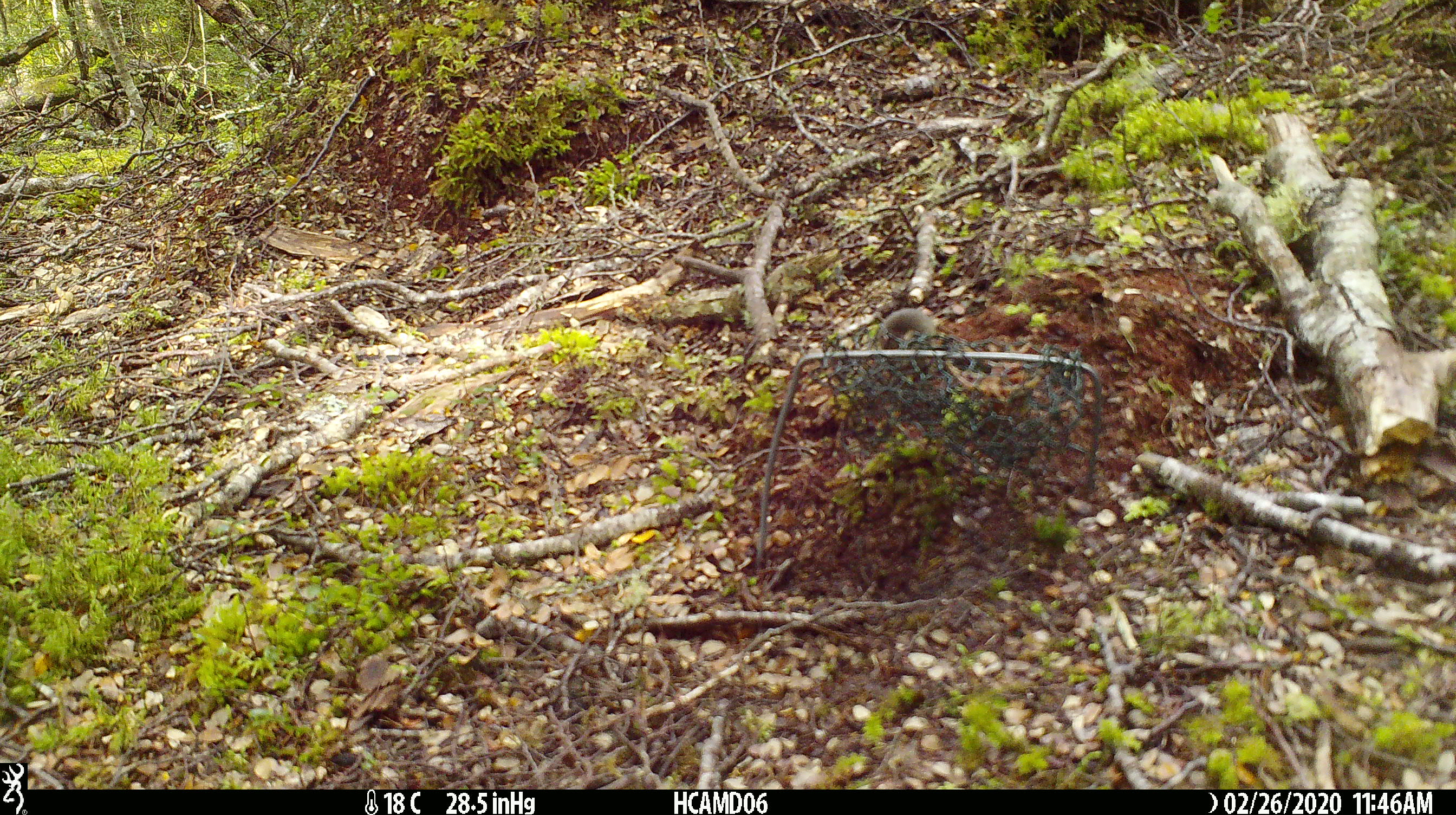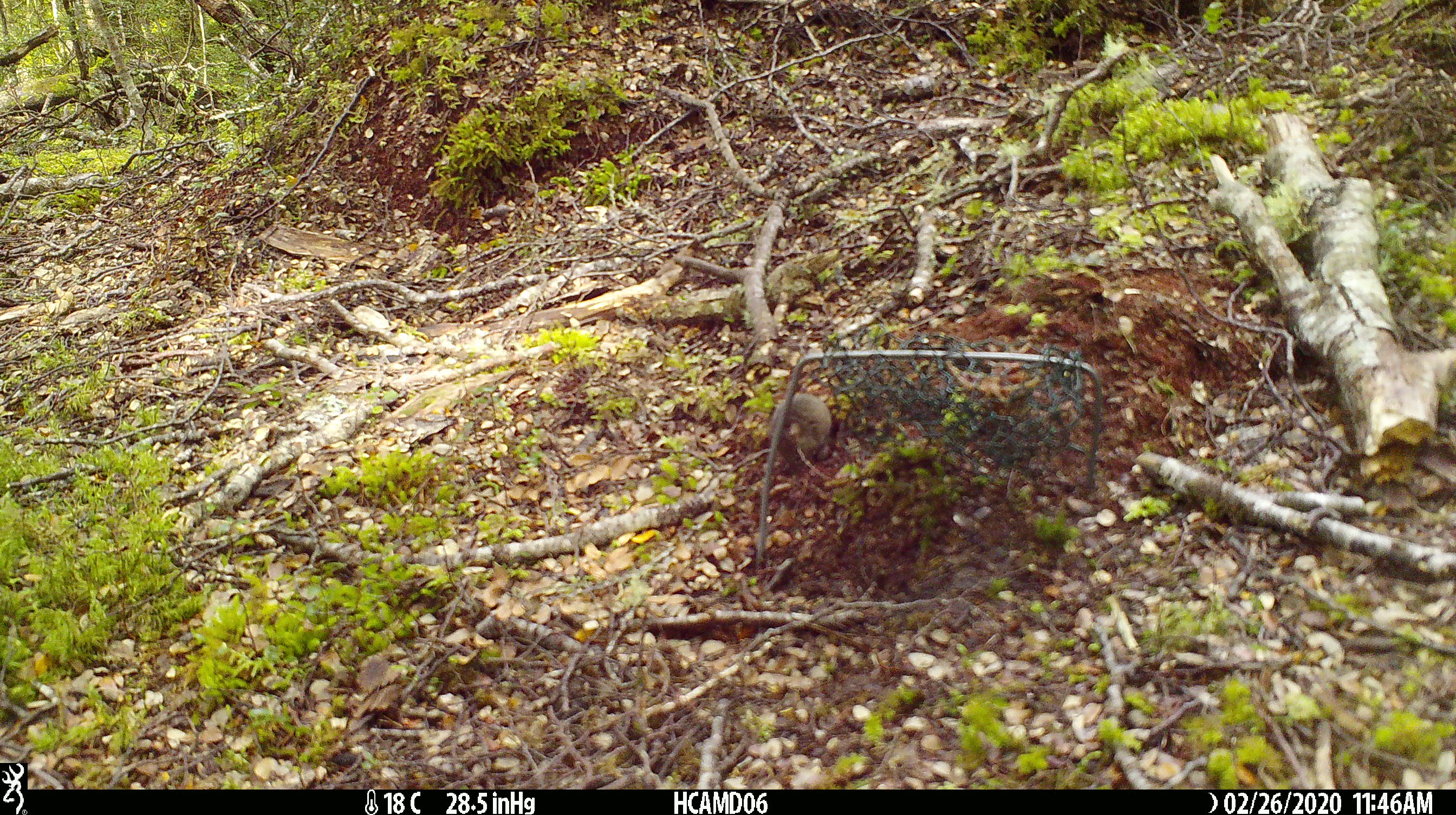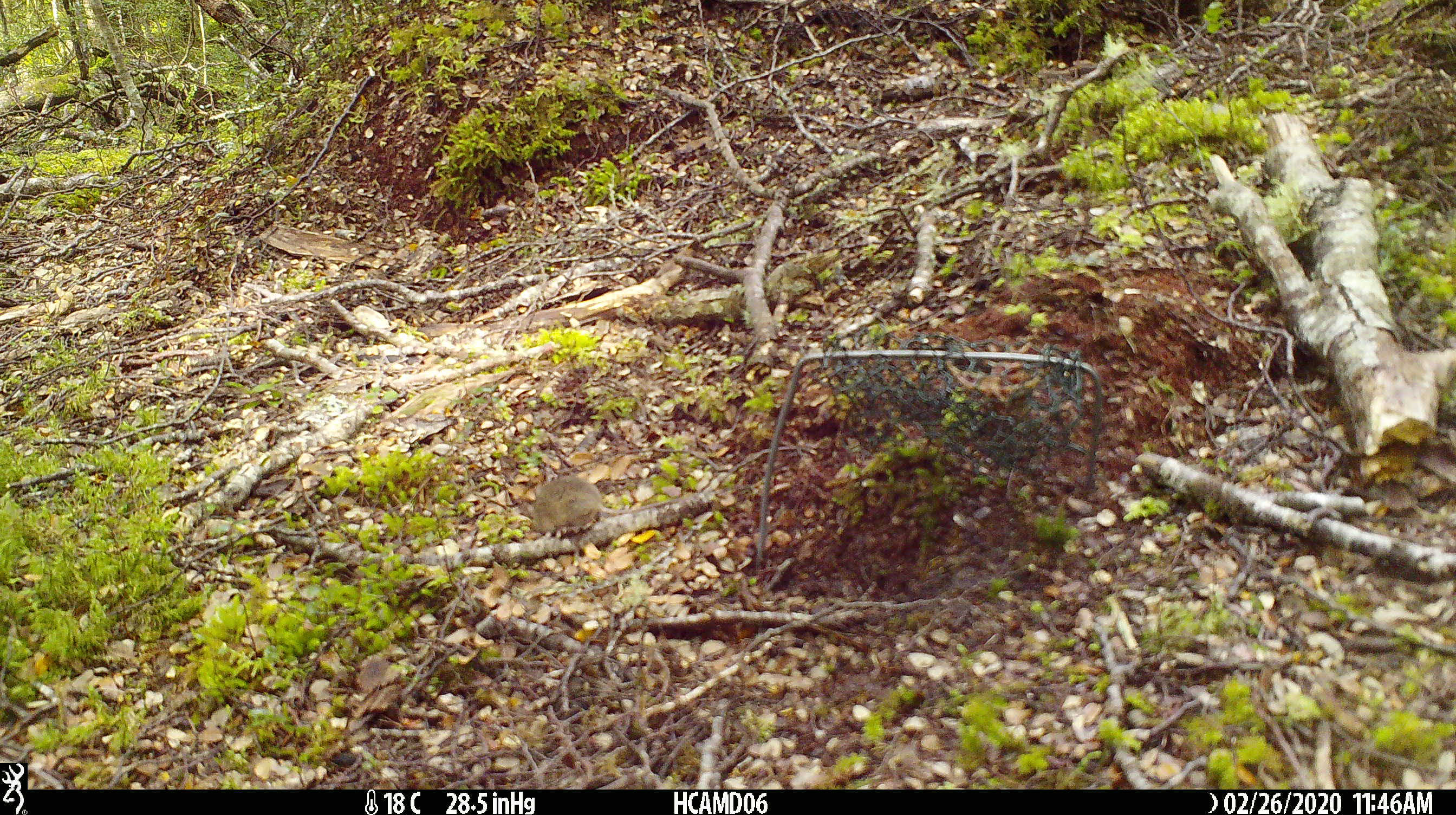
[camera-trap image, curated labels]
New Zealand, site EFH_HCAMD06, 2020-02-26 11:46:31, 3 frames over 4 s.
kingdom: Animalia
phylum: Chordata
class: Mammalia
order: Rodentia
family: Muridae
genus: Mus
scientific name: Mus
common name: mouse